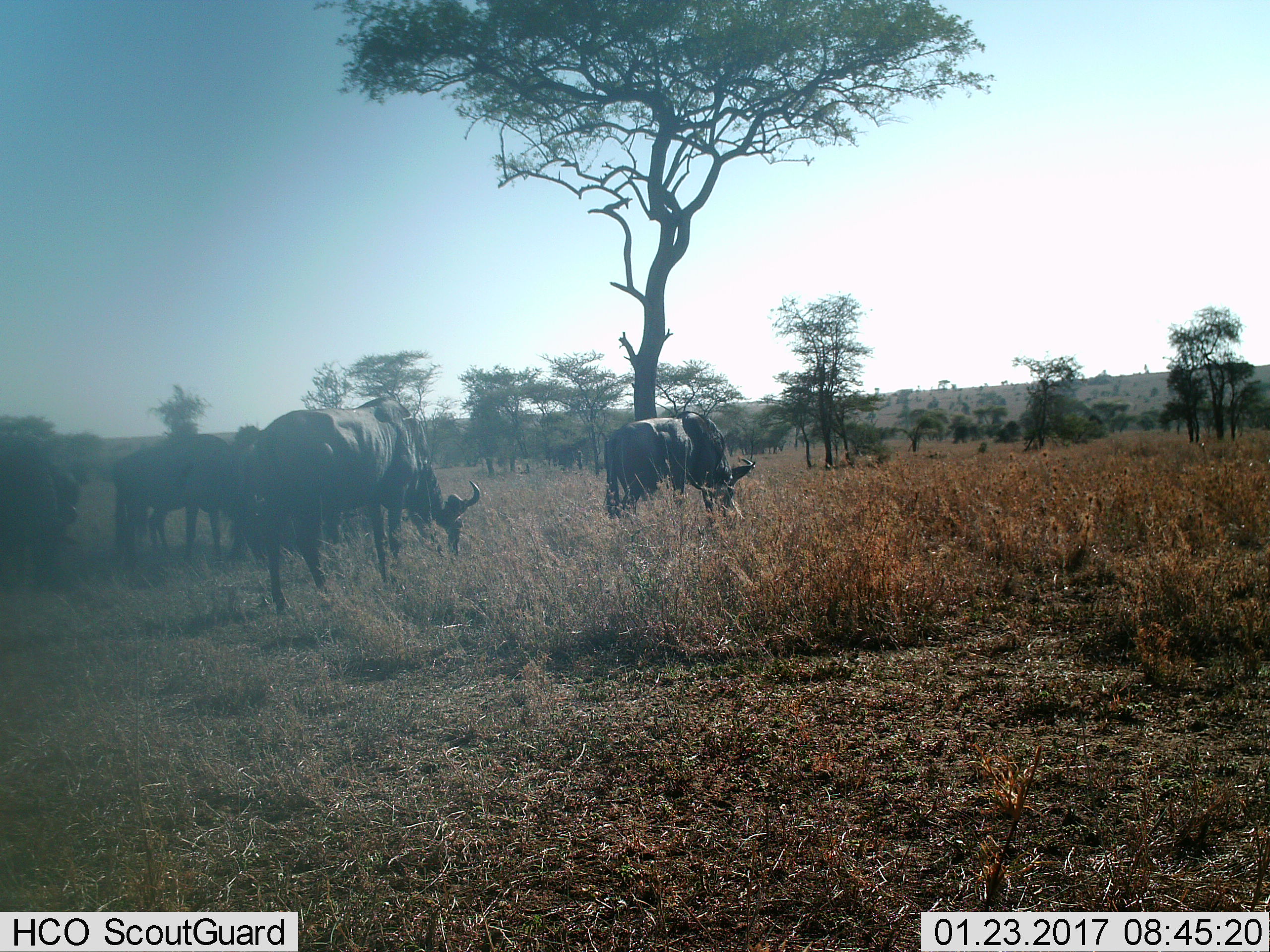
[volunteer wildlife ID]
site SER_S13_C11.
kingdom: Animalia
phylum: Chordata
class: Mammalia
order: Artiodactyla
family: Bovidae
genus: Connochaetes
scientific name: Connochaetes taurinus taurinus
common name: blue wildebeest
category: wildebeestblue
Wildebeestblue (blue wildebeest) (Connochaetes taurinus taurinus), count 5. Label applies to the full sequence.